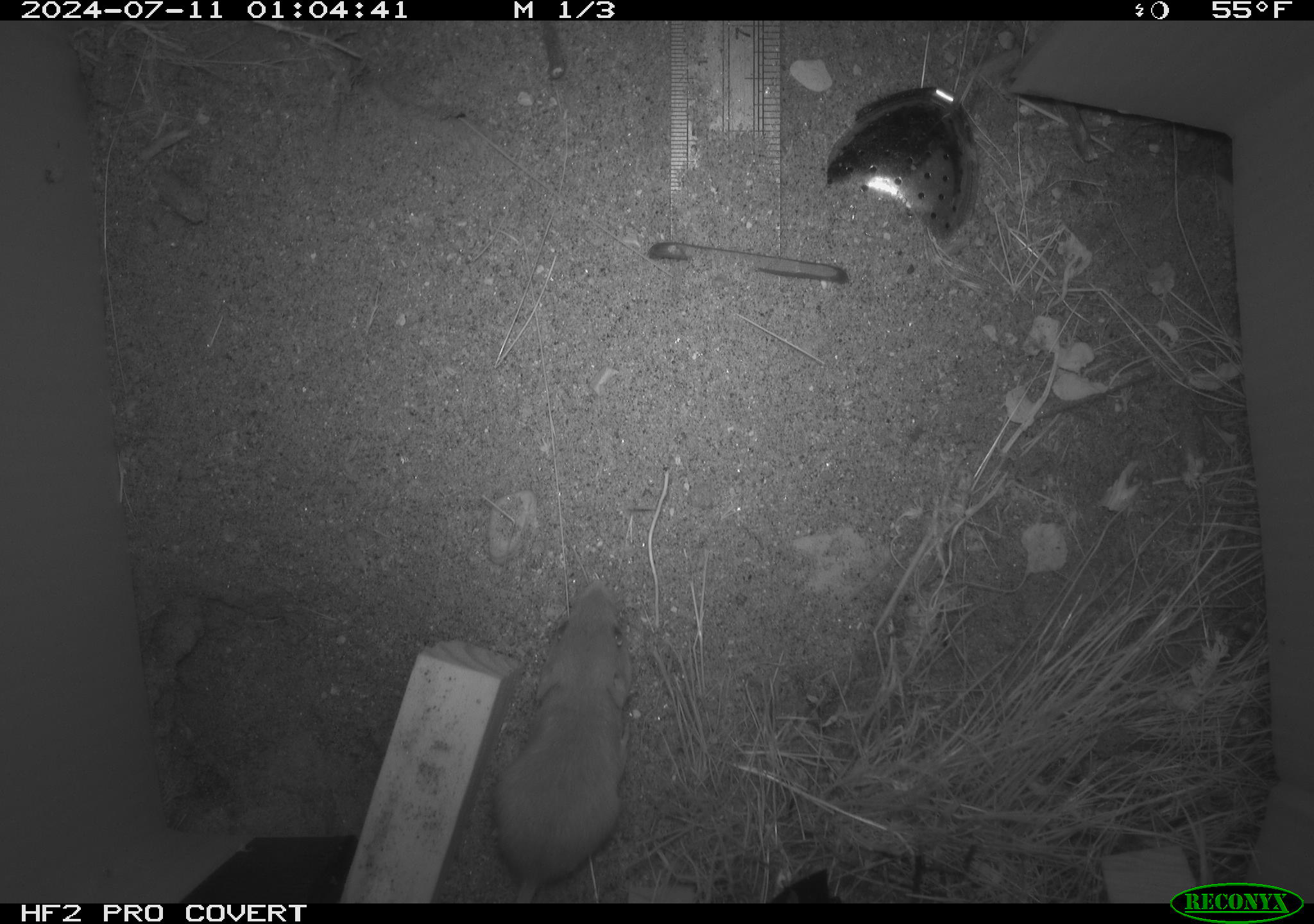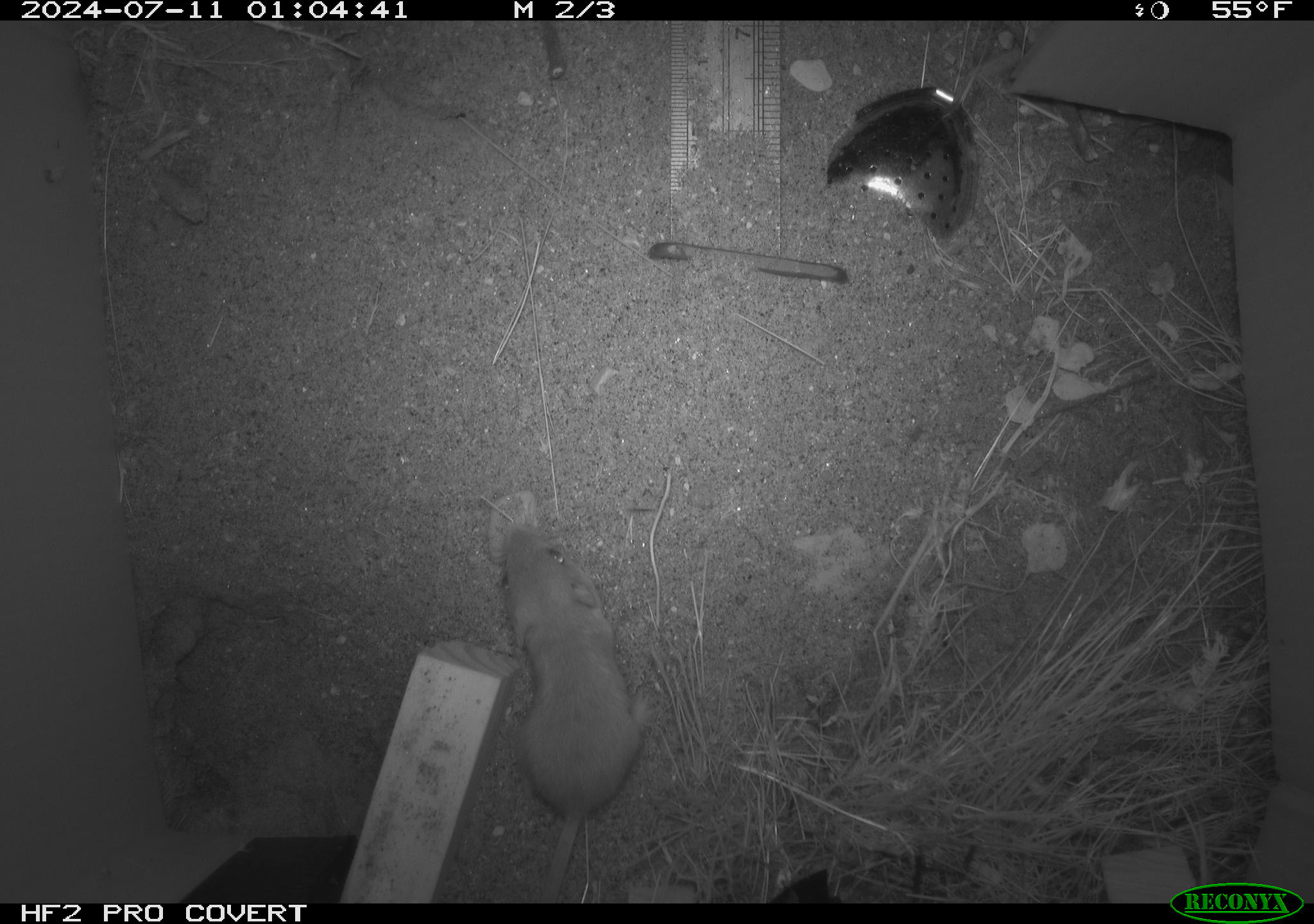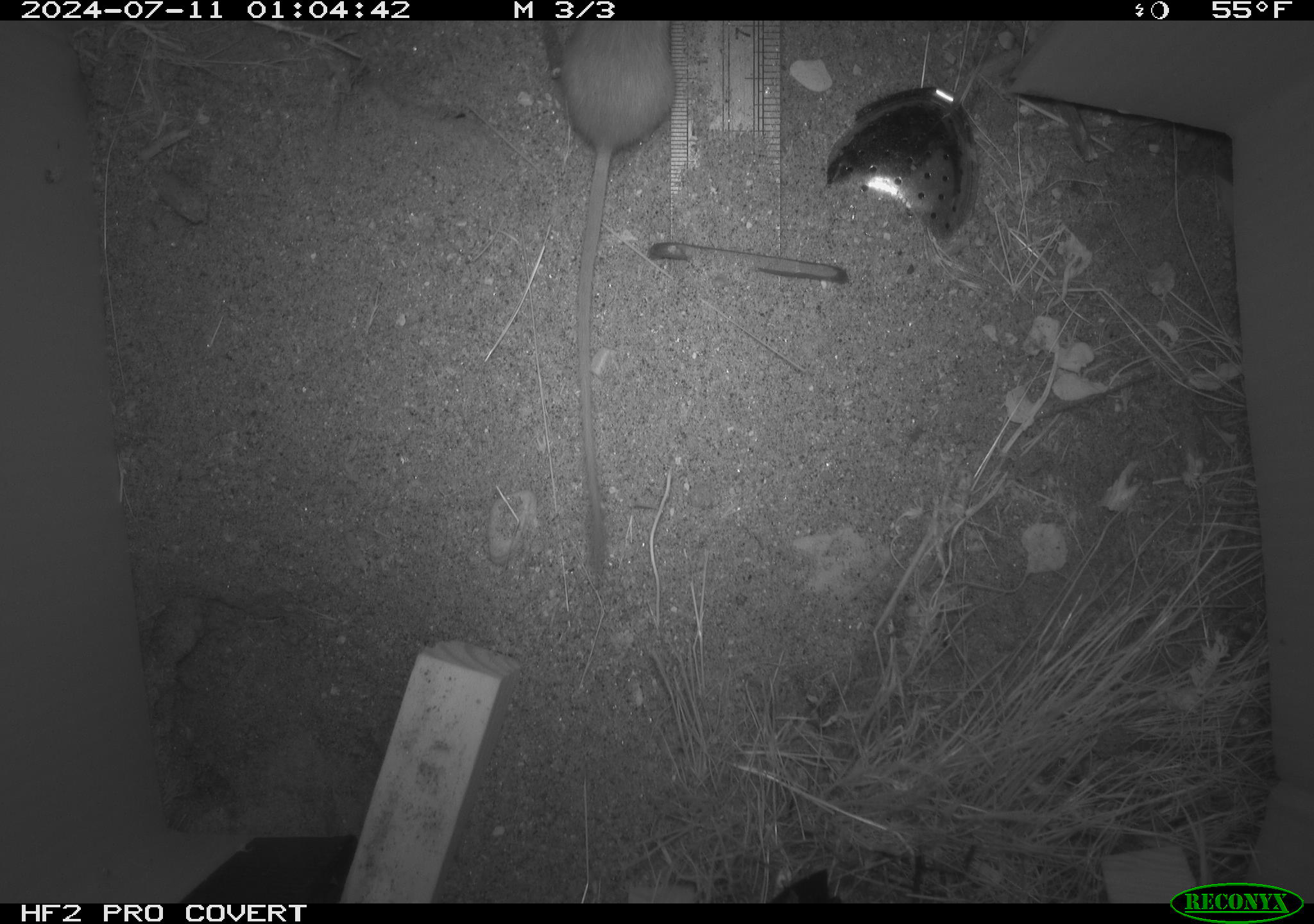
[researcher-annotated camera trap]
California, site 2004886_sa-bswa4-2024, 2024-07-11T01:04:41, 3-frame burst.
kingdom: Animalia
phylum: Chordata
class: Mammalia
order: Rodentia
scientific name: Rodentia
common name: rodent